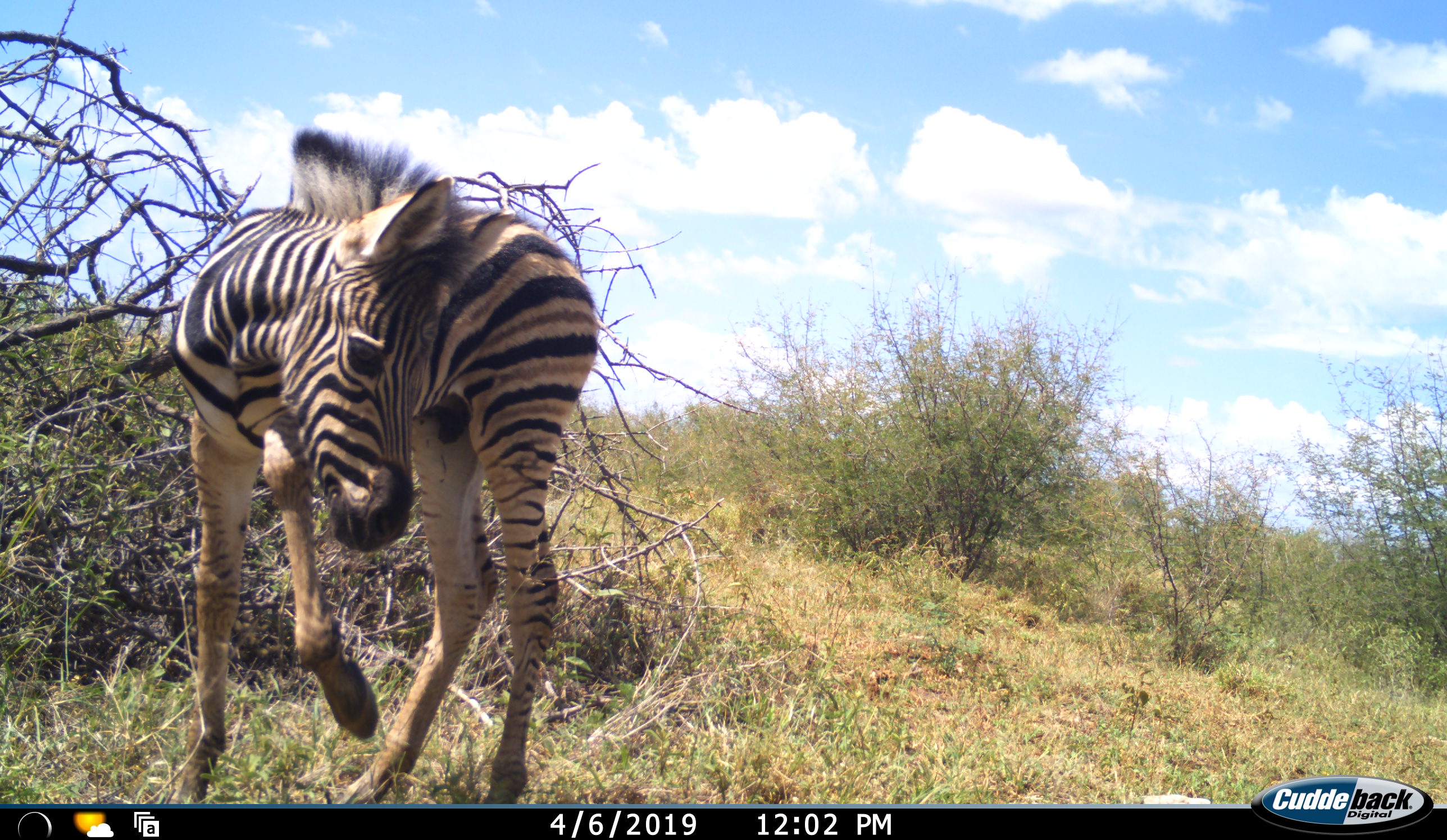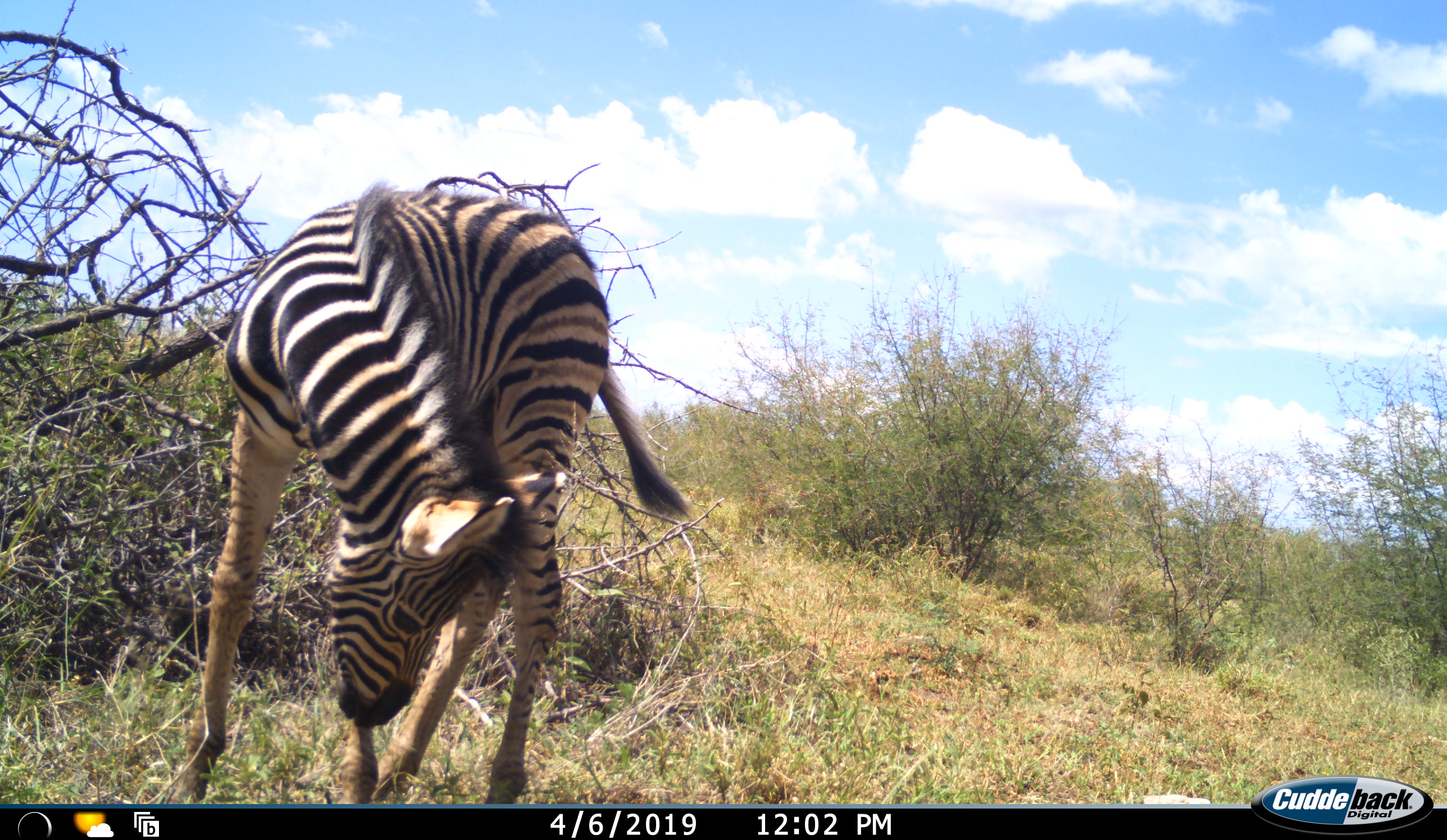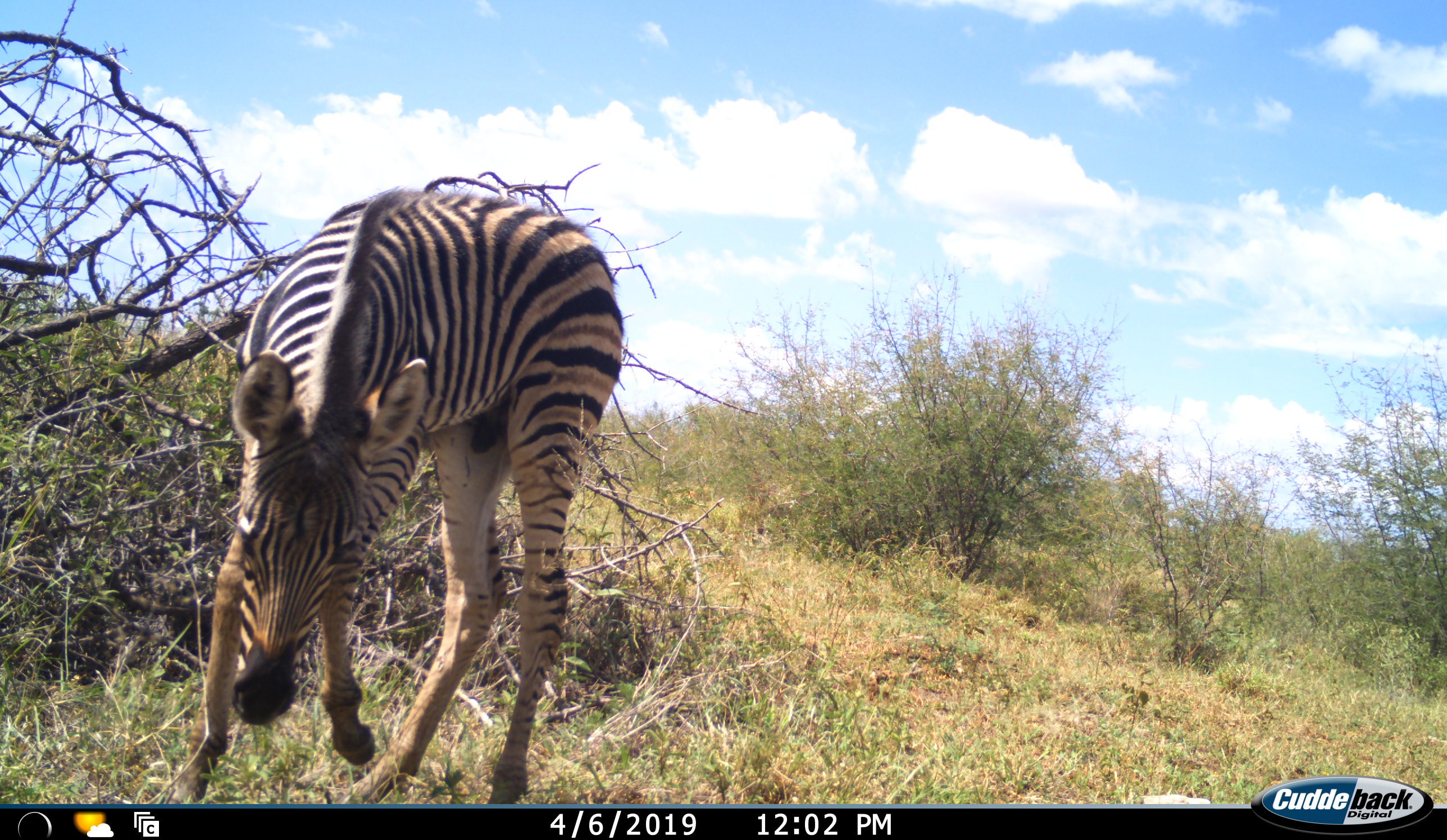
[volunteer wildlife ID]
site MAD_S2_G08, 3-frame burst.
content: unidentified animal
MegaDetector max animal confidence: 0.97